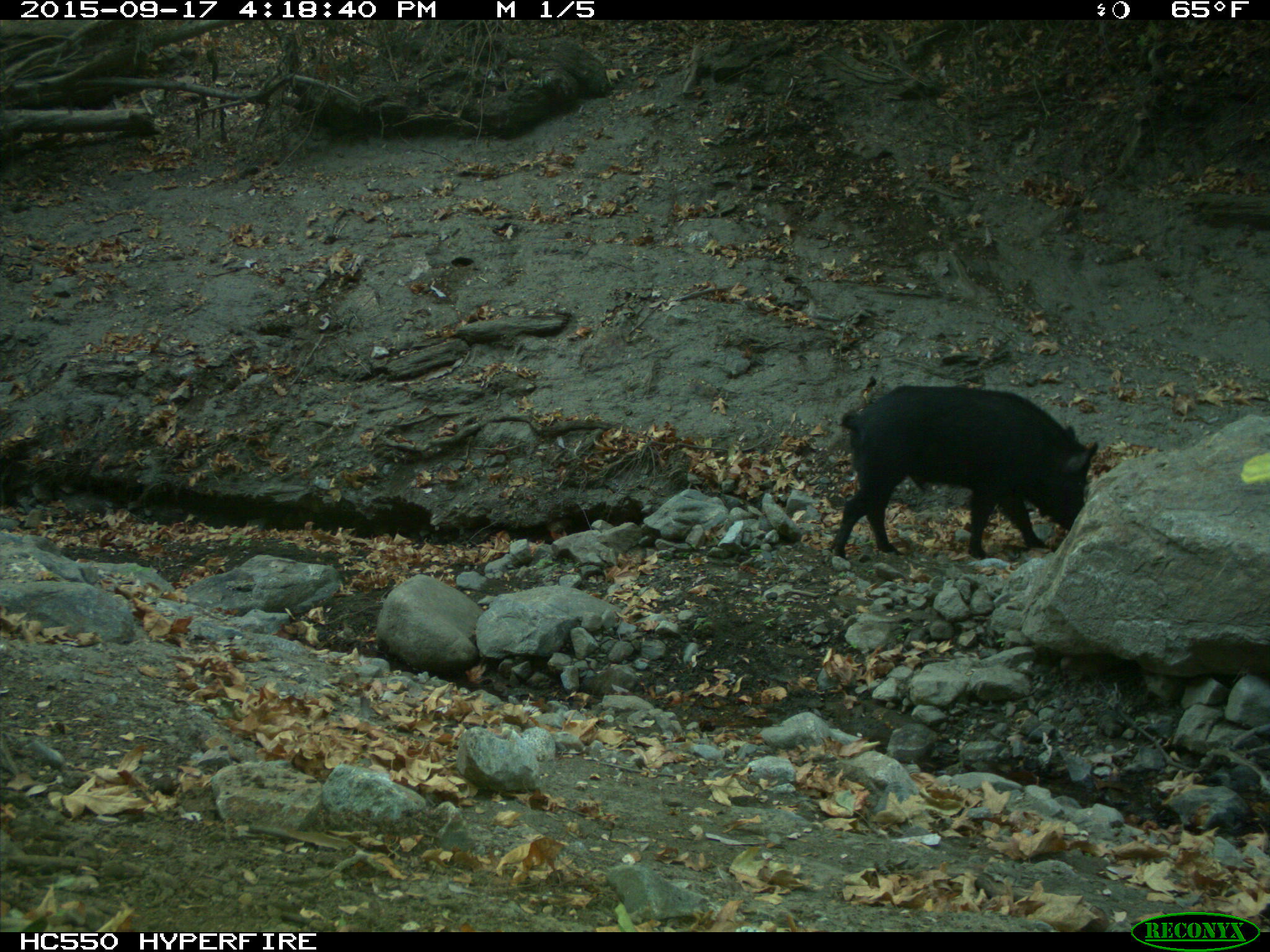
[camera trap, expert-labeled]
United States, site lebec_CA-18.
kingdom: Animalia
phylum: Chordata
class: Mammalia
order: Artiodactyla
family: Suidae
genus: Sus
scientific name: Sus scrofa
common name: wild boar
Sus scrofa (wild boar).